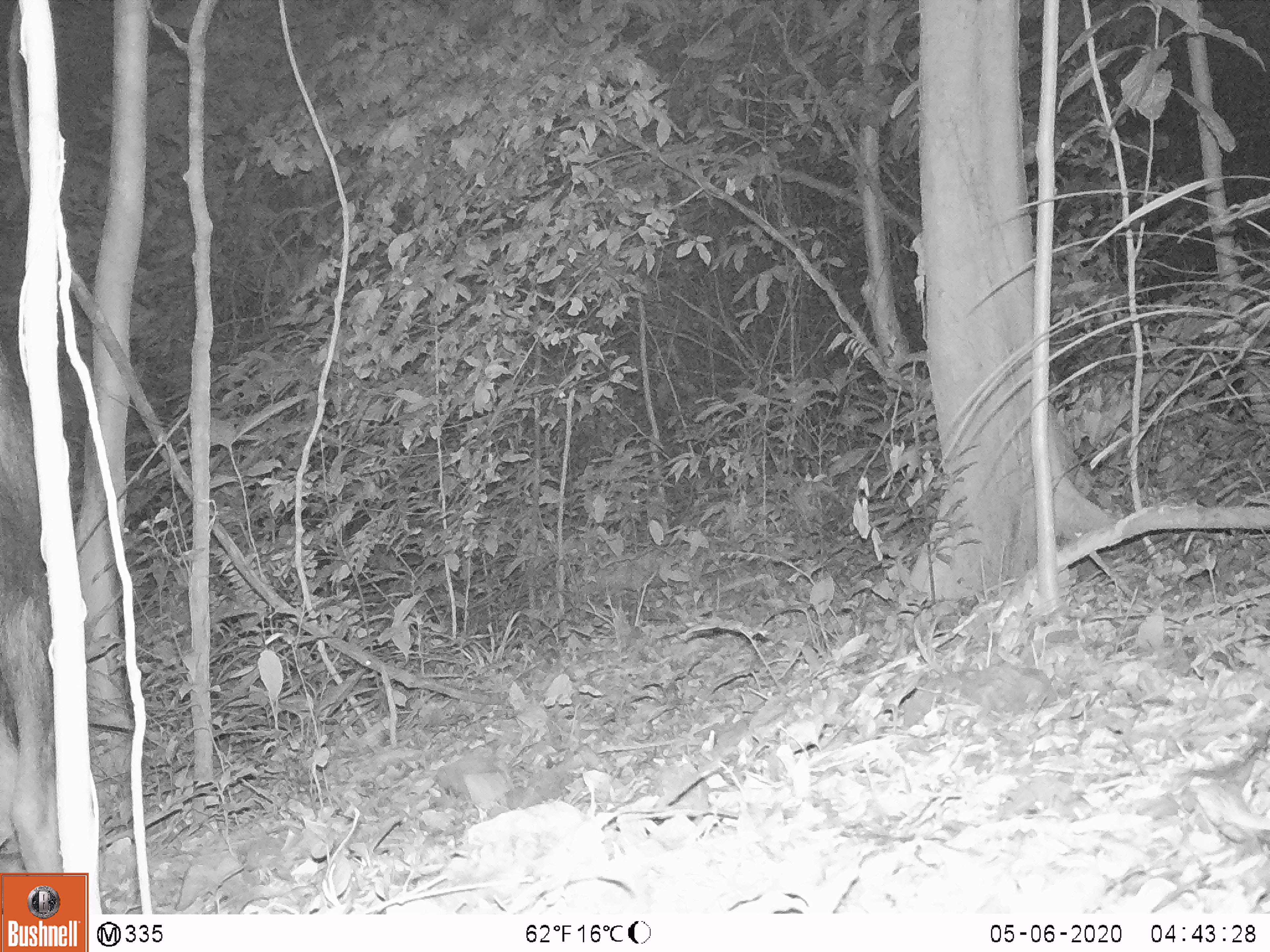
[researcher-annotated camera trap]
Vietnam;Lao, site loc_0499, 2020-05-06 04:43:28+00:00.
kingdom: Animalia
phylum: Chordata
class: Mammalia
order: Artiodactyla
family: Bovidae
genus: Capricornis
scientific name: Capricornis sumatraensis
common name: chinese serow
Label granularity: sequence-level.